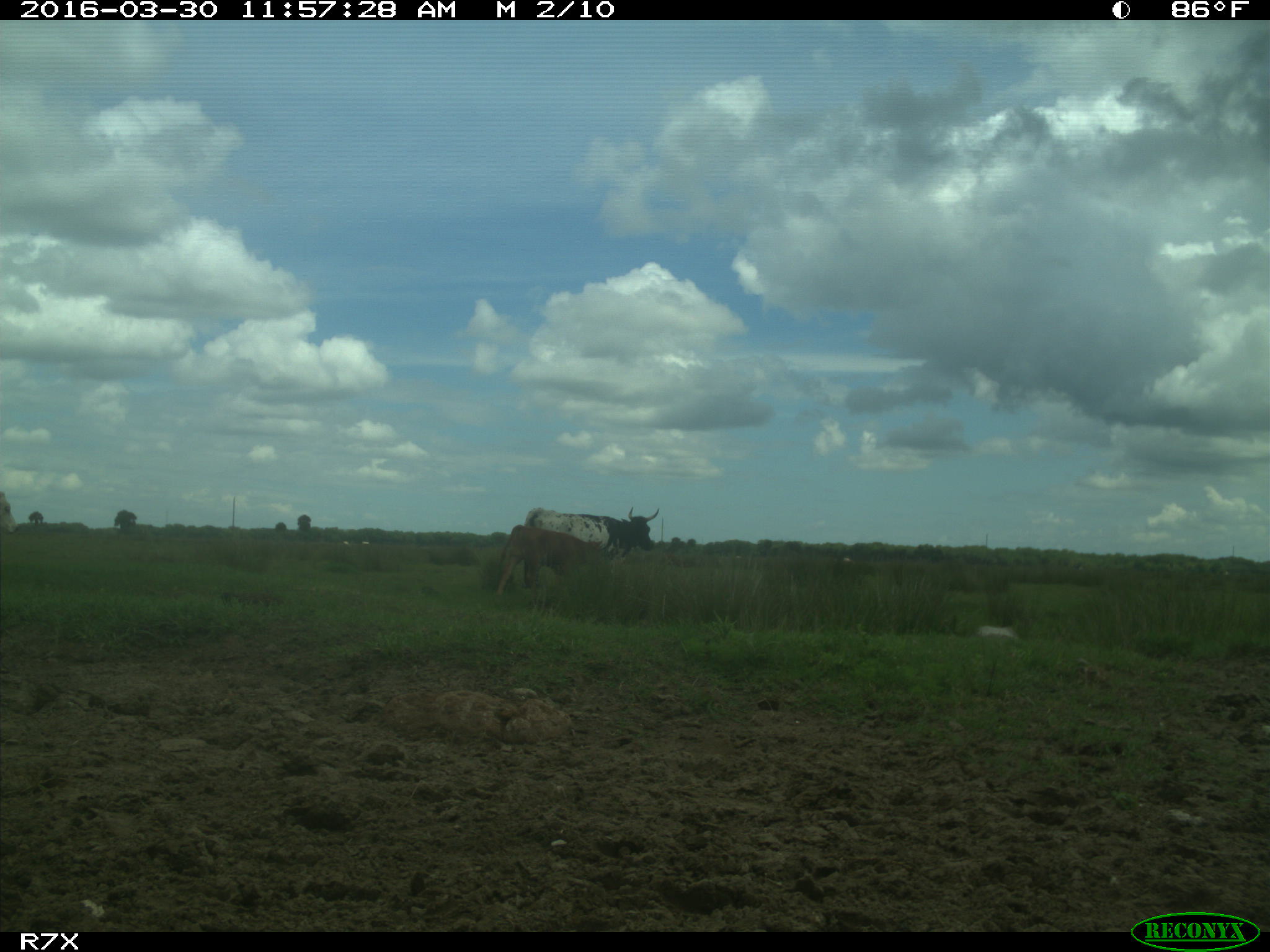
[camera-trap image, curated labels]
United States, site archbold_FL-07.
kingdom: Animalia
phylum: Chordata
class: Mammalia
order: Artiodactyla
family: Bovidae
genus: Bos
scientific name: Bos taurus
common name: domestic cow